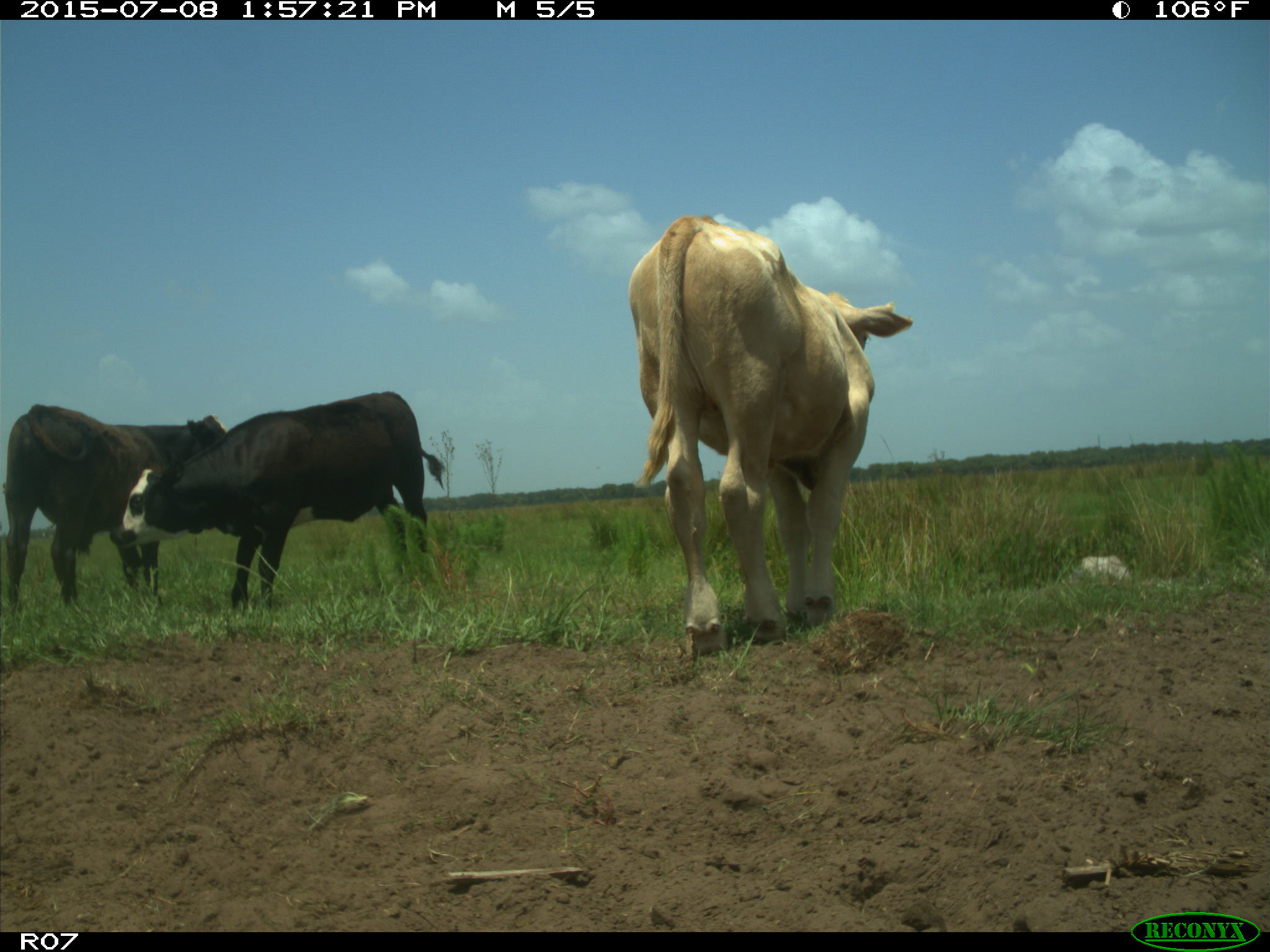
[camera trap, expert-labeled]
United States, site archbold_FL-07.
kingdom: Animalia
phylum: Chordata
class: Mammalia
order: Artiodactyla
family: Bovidae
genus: Bos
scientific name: Bos taurus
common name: domestic cow